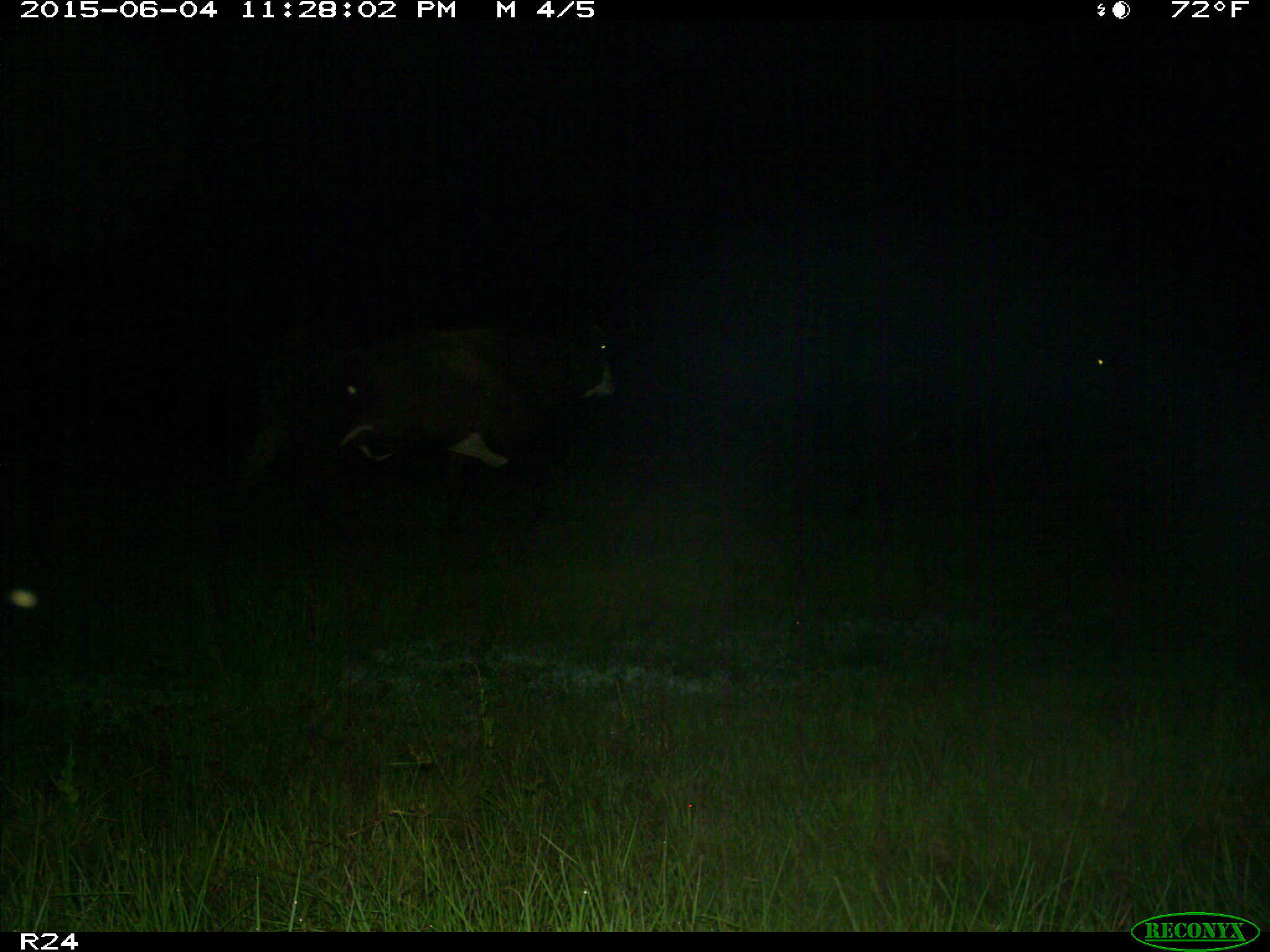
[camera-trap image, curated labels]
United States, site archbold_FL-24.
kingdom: Animalia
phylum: Chordata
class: Mammalia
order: Artiodactyla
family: Bovidae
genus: Bos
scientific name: Bos taurus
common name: domestic cow